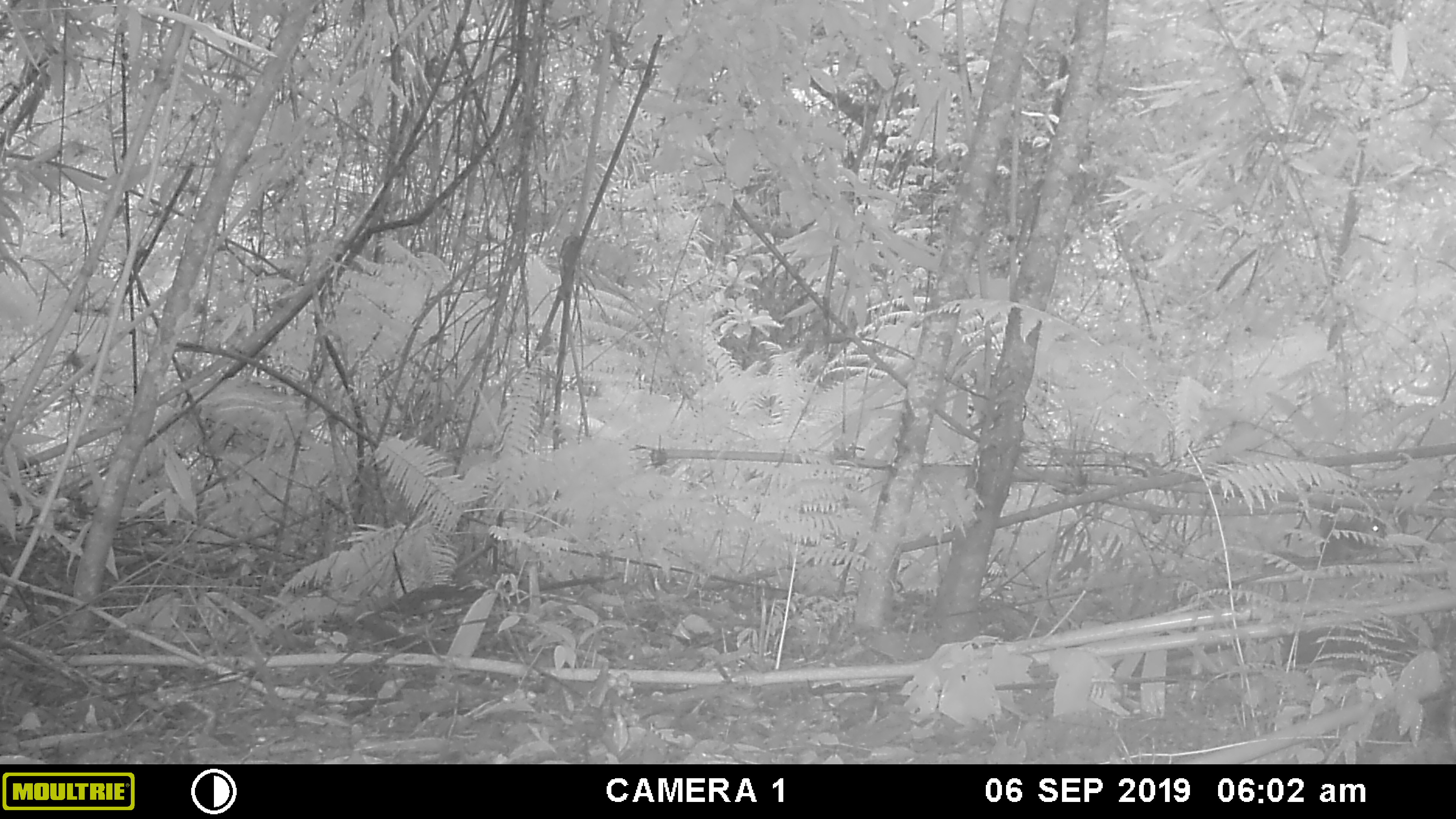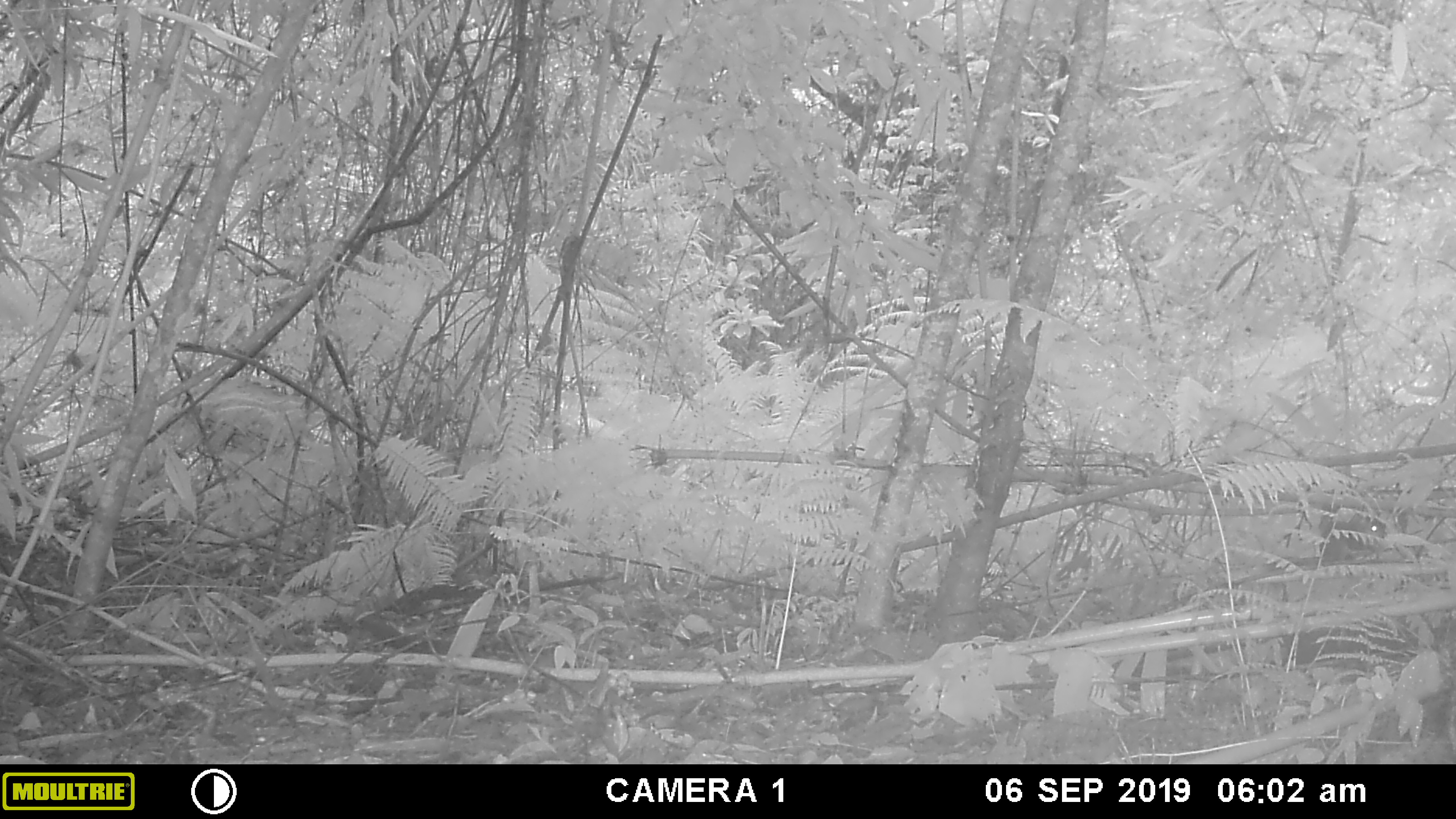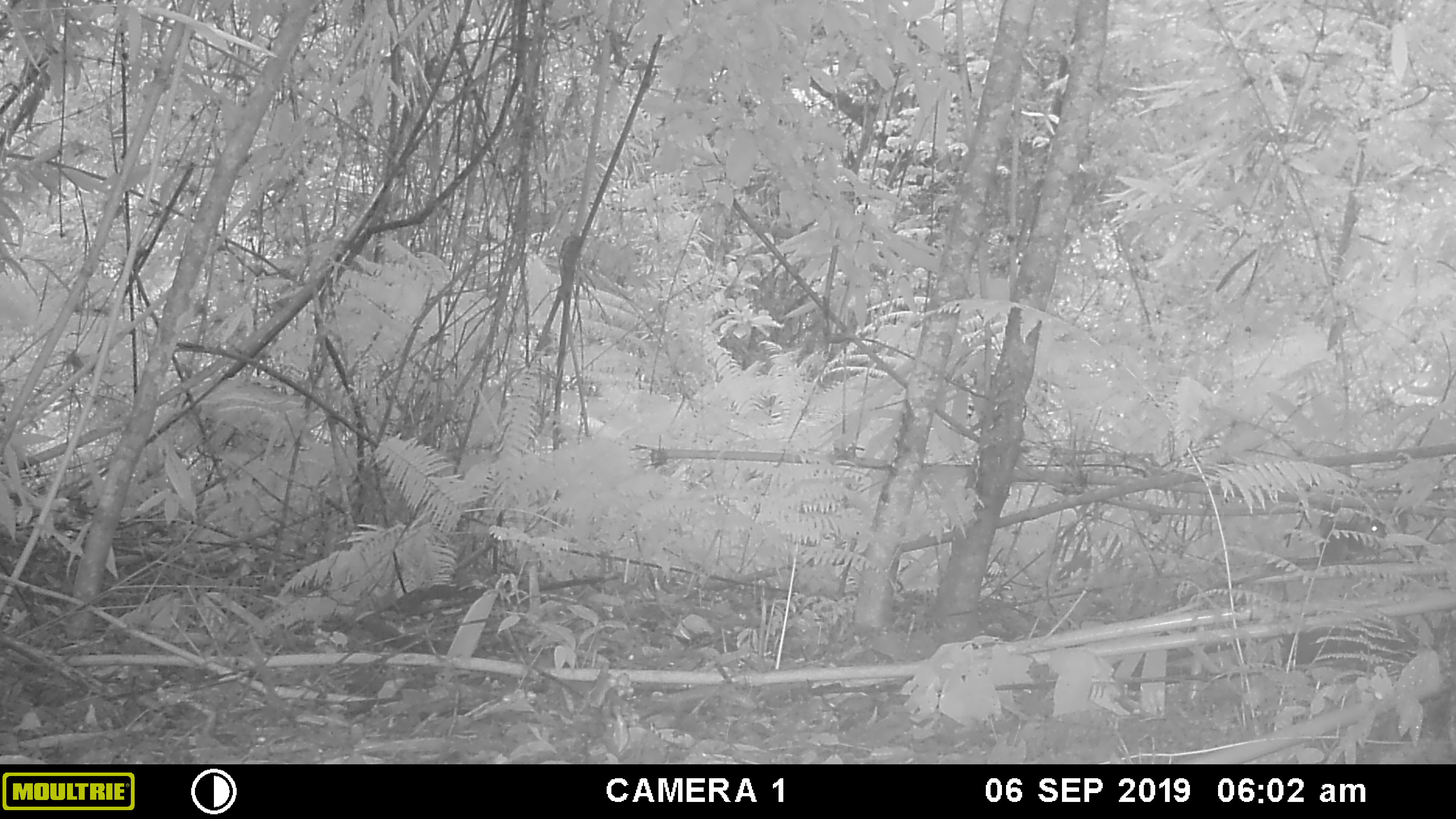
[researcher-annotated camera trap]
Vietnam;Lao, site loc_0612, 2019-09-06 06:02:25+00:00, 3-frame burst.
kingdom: Animalia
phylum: Chordata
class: Mammalia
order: Rodentia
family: Sciuridae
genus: Dremomys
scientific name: Dremomys rufigenis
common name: red-cheeked squirrel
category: red cheeked squirrel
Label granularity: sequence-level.